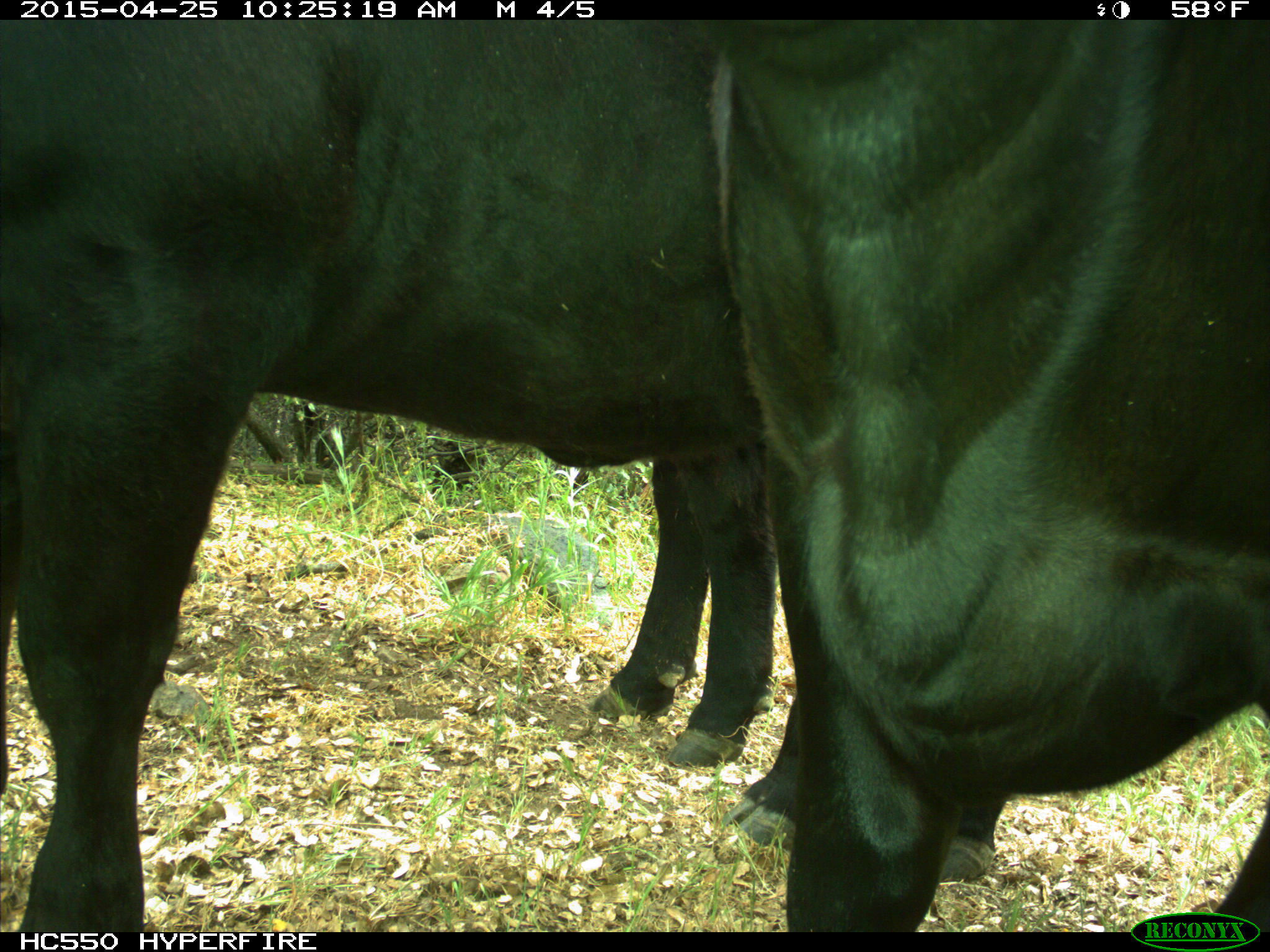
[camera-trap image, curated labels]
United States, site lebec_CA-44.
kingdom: Animalia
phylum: Chordata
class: Mammalia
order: Artiodactyla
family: Suidae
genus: Sus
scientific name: Sus scrofa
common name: wild boar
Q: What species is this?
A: Sus scrofa (wild boar).